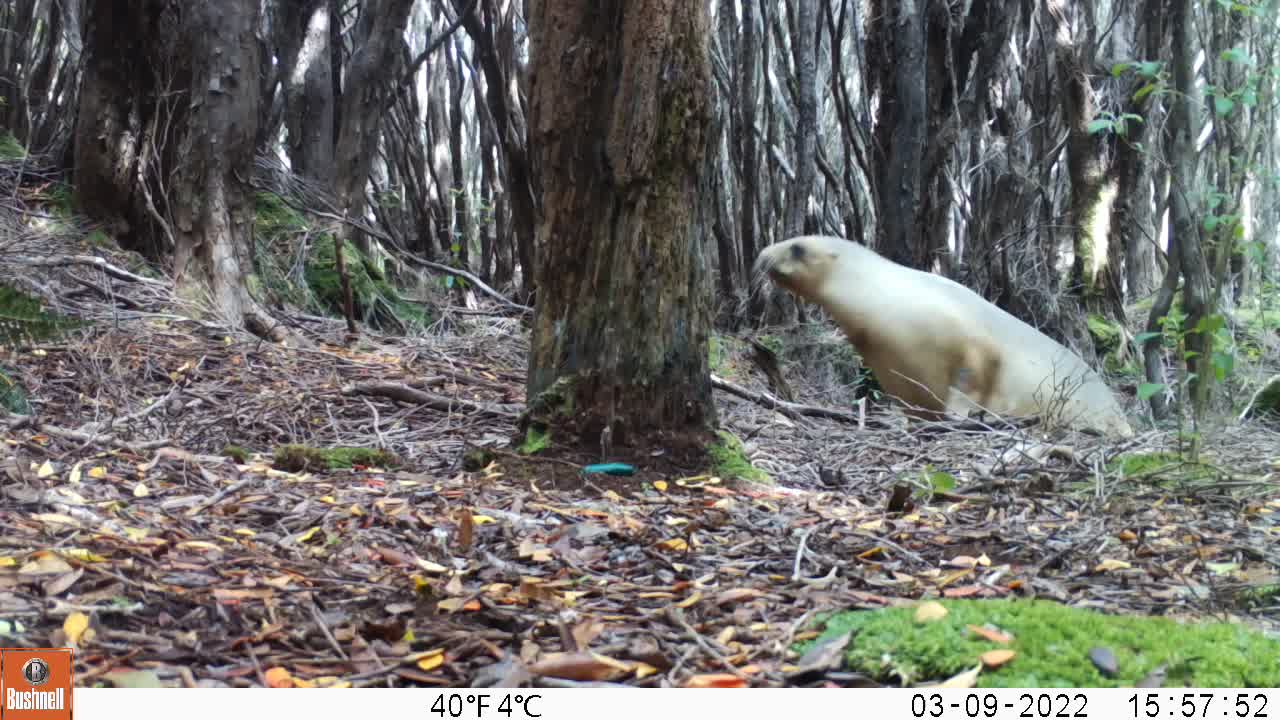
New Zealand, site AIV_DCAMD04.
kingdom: Animalia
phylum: Chordata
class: Mammalia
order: Carnivora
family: Otariidae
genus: Phocarctos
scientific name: Phocarctos hookeri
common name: new zealand sea lion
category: sealion